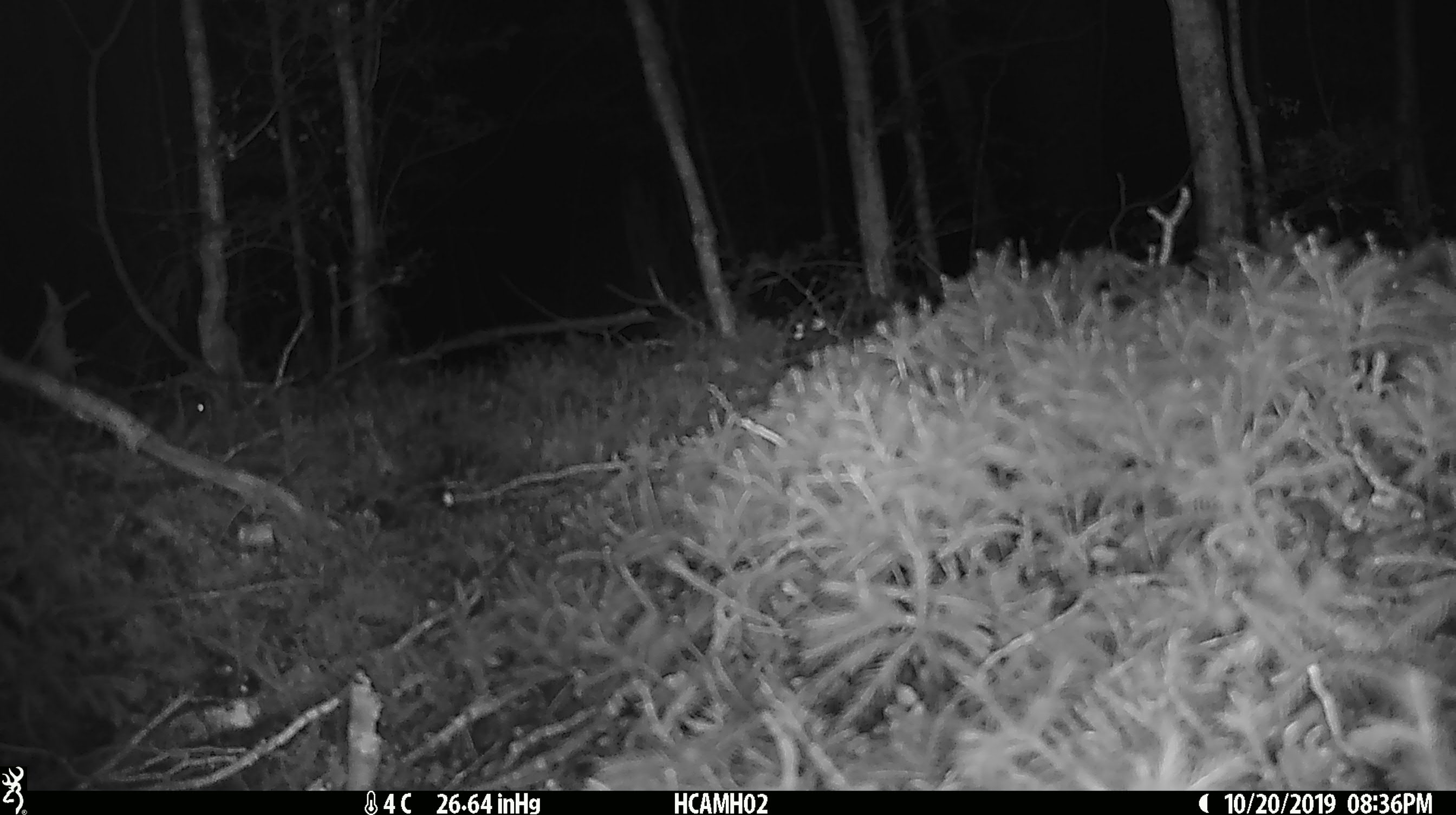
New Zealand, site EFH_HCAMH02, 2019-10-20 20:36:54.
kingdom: Animalia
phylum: Chordata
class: Mammalia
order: Rodentia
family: Muridae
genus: Mus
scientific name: Mus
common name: mouse